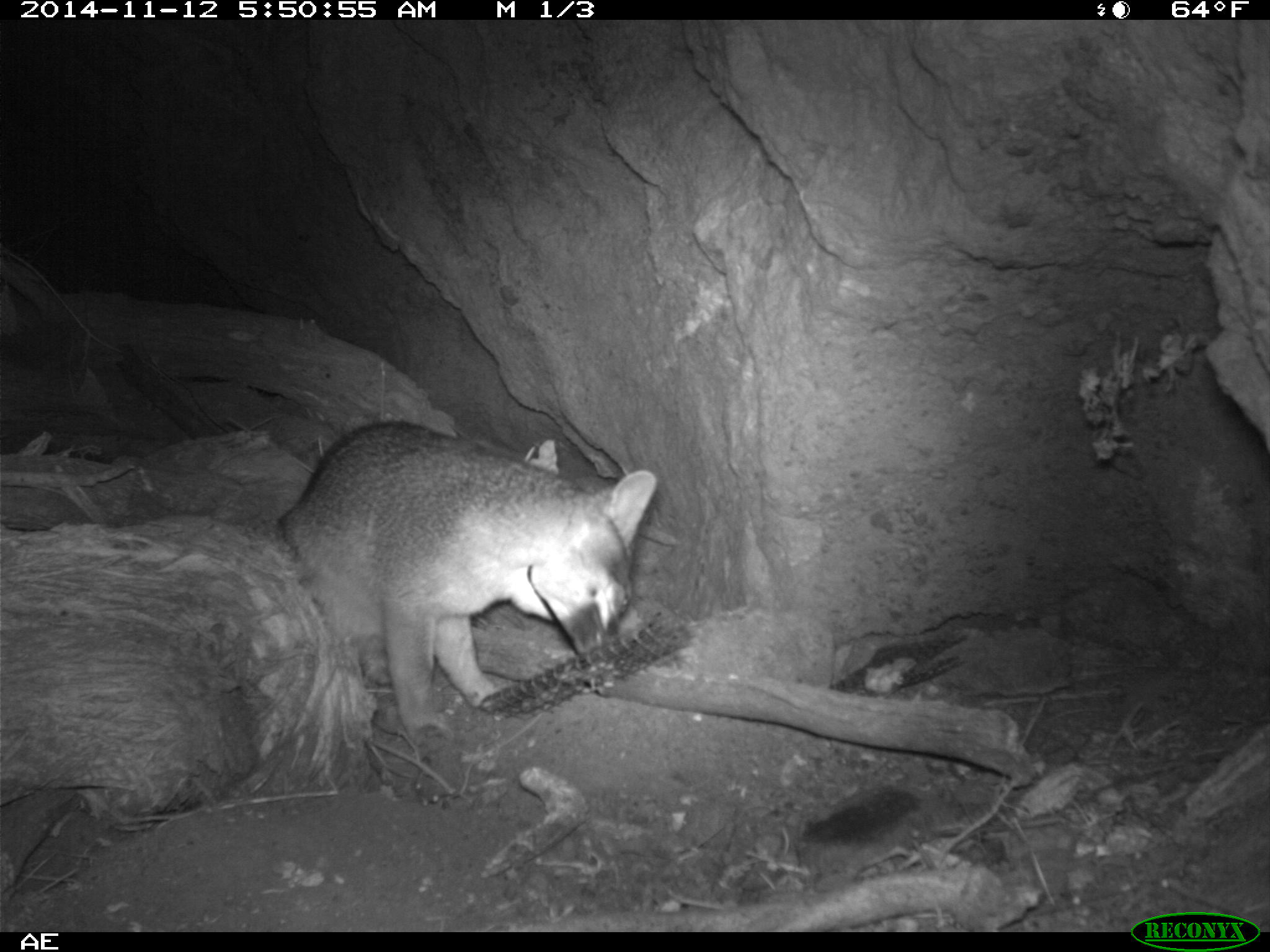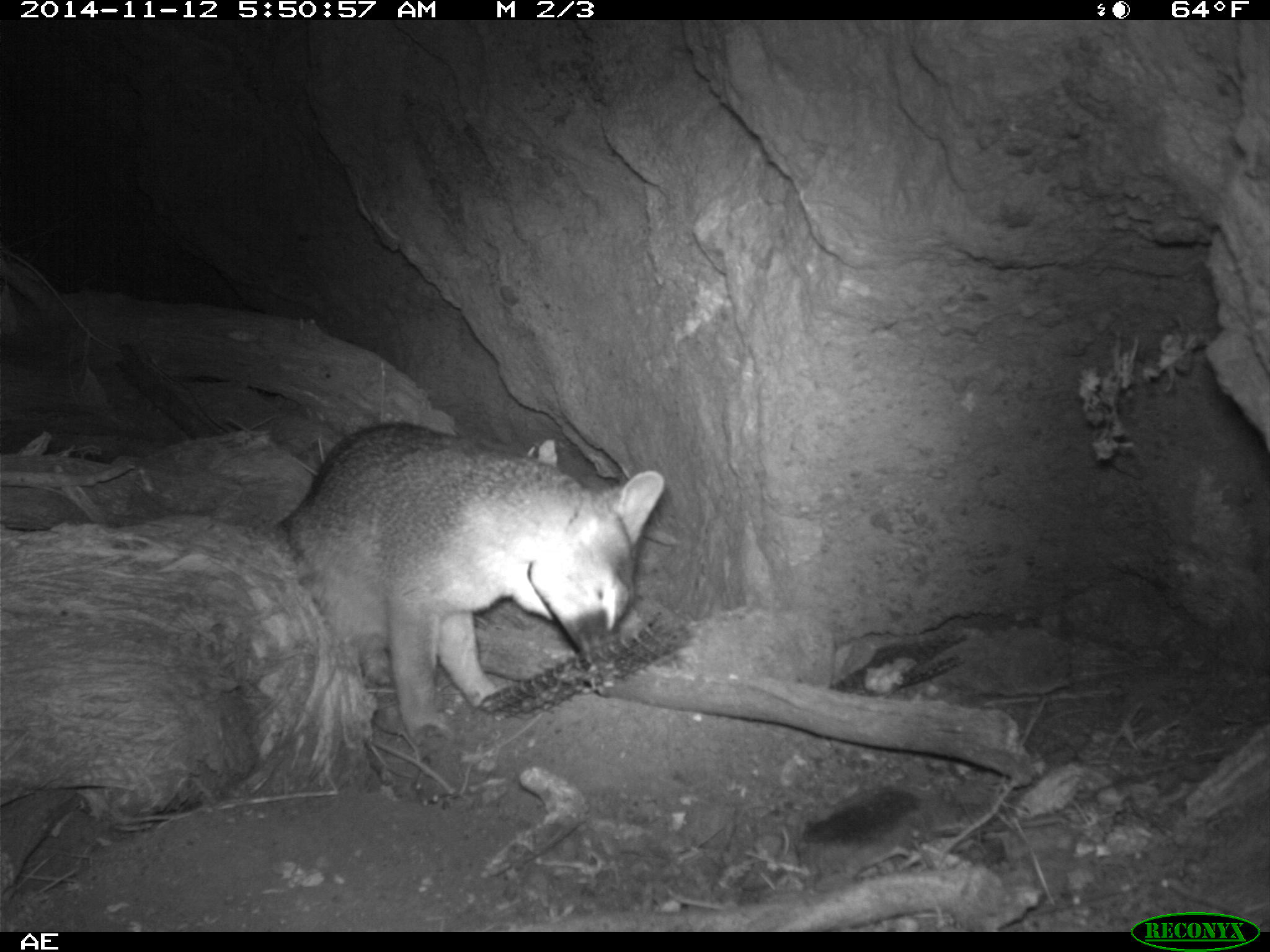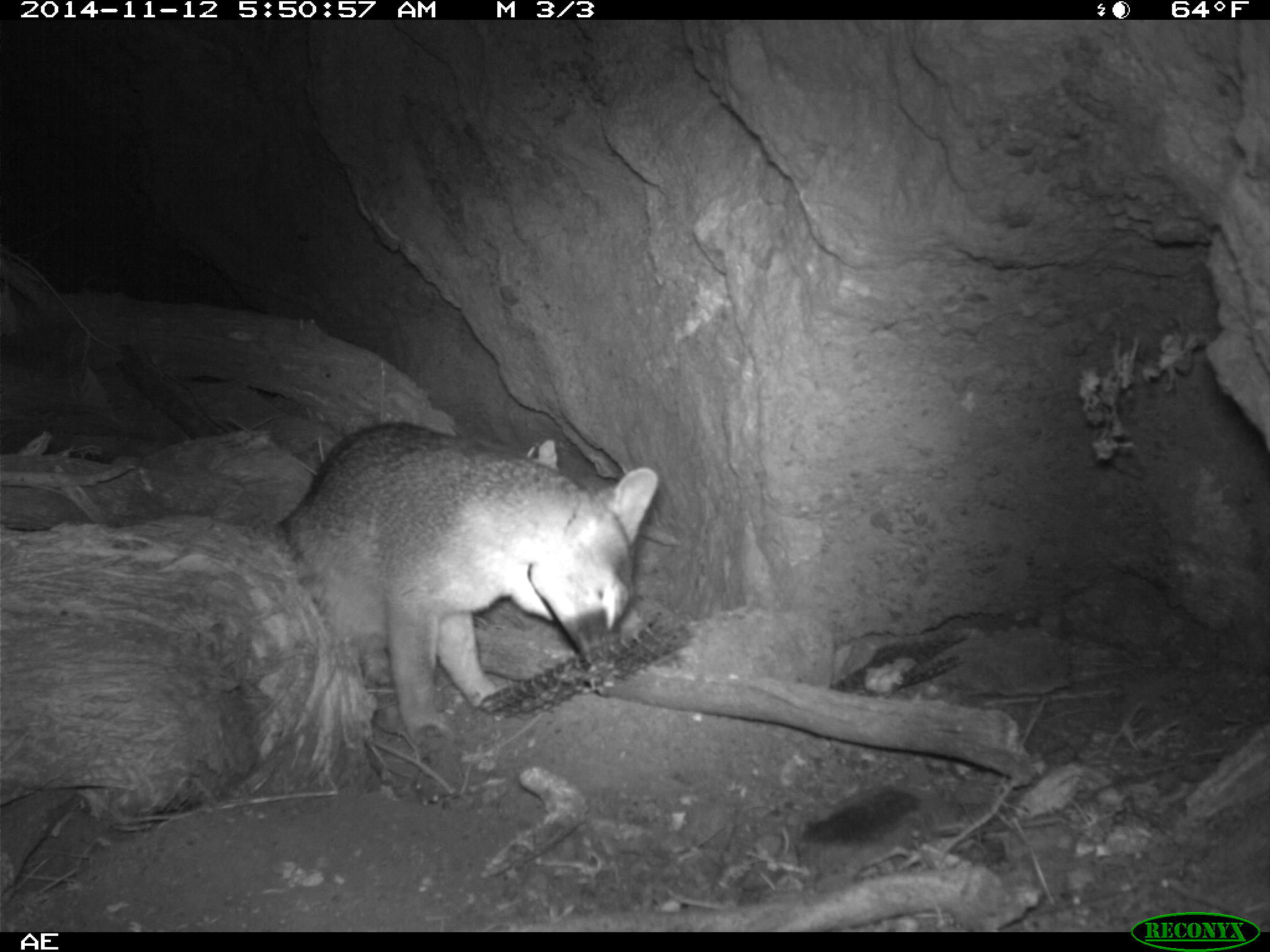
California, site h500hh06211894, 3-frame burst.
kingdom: Animalia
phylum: Chordata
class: Mammalia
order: Carnivora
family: Canidae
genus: Urocyon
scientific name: Urocyon littoralis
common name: island fox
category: fox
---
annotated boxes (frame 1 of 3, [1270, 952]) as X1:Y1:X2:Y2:
fox: 275:417:657:747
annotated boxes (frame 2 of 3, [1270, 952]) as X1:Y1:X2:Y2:
fox: 275:420:665:744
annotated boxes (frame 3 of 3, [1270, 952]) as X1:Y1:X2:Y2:
fox: 276:421:660:754